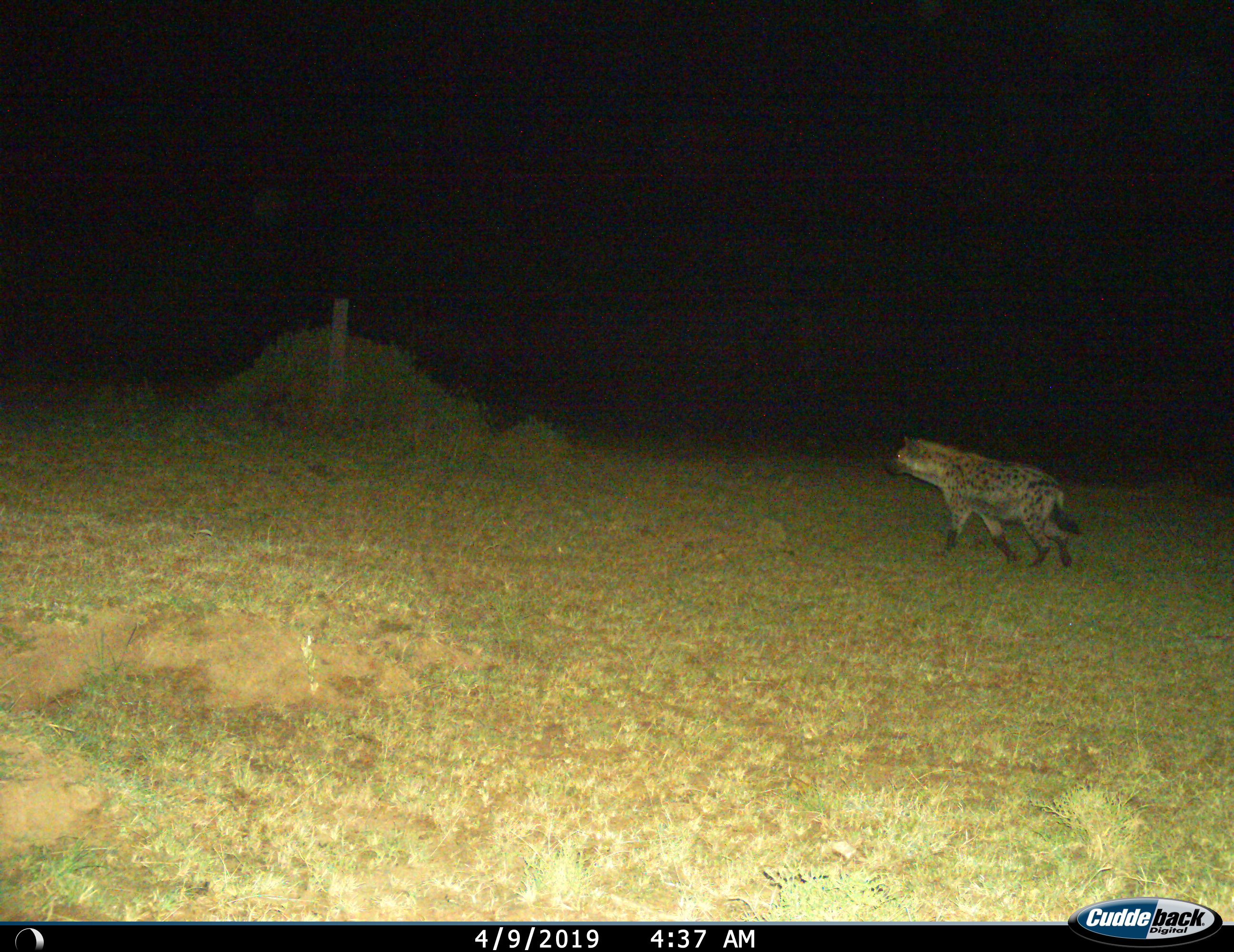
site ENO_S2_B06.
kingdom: Animalia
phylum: Chordata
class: Mammalia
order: Carnivora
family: Hyaenidae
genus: Crocuta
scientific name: Crocuta crocuta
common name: spotted hyena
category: hyenaspotted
Hyenaspotted (spotted hyena) (Crocuta crocuta), count 1. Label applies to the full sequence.